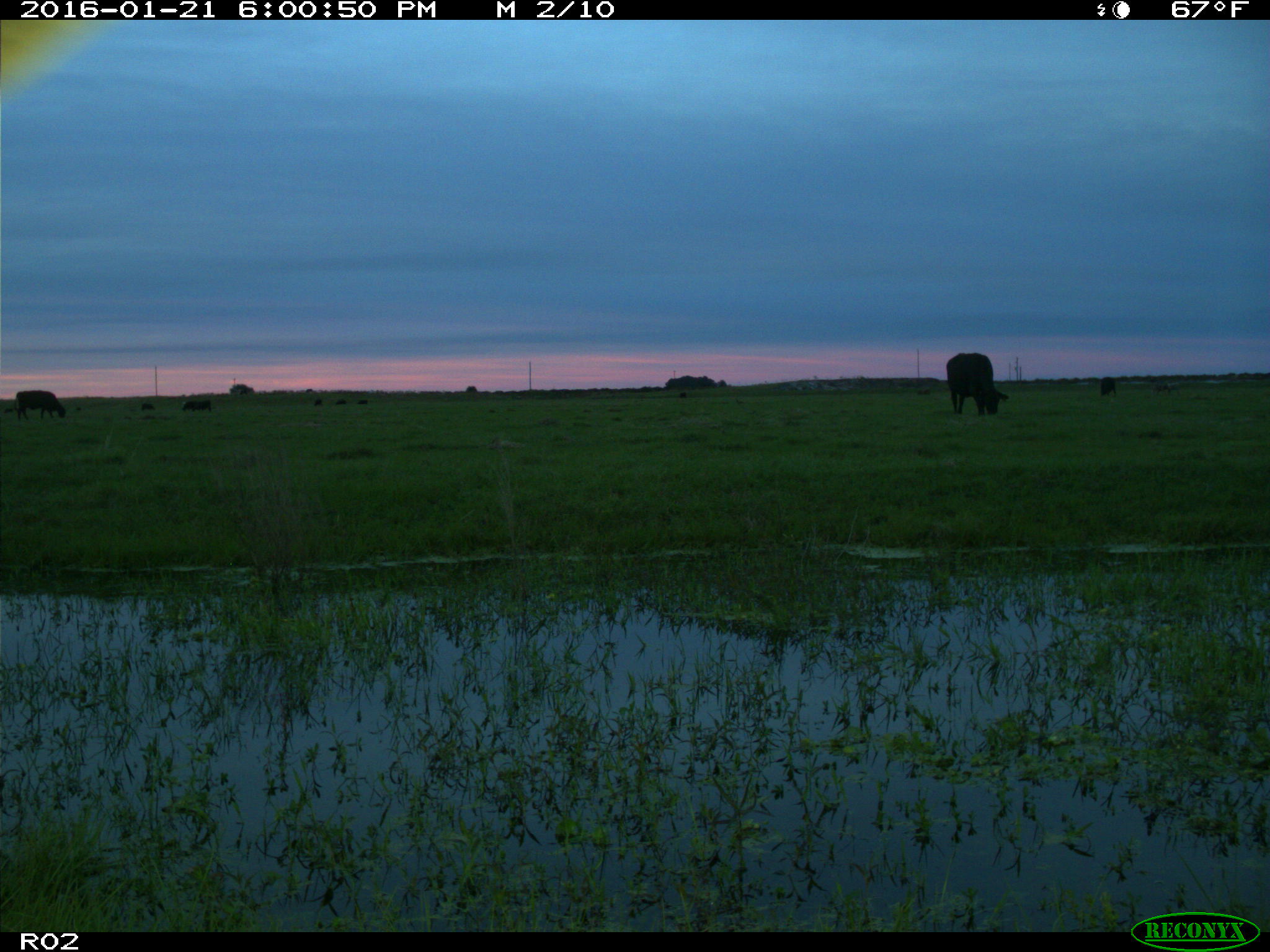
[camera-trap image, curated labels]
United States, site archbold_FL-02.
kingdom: Animalia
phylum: Chordata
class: Mammalia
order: Artiodactyla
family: Bovidae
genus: Bos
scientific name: Bos taurus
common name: domestic cow